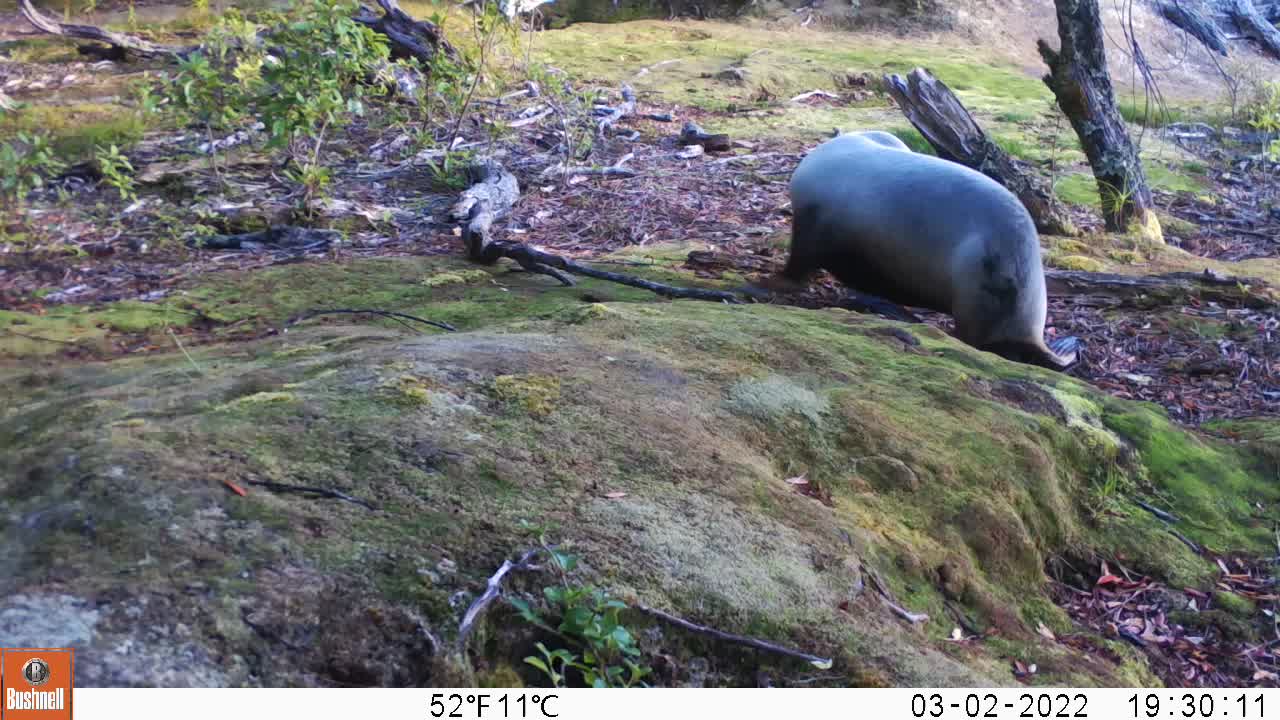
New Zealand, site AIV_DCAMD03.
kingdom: Animalia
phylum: Chordata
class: Mammalia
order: Carnivora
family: Otariidae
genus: Phocarctos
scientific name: Phocarctos hookeri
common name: new zealand sea lion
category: sealion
Sealion (new zealand sea lion) (Phocarctos hookeri).